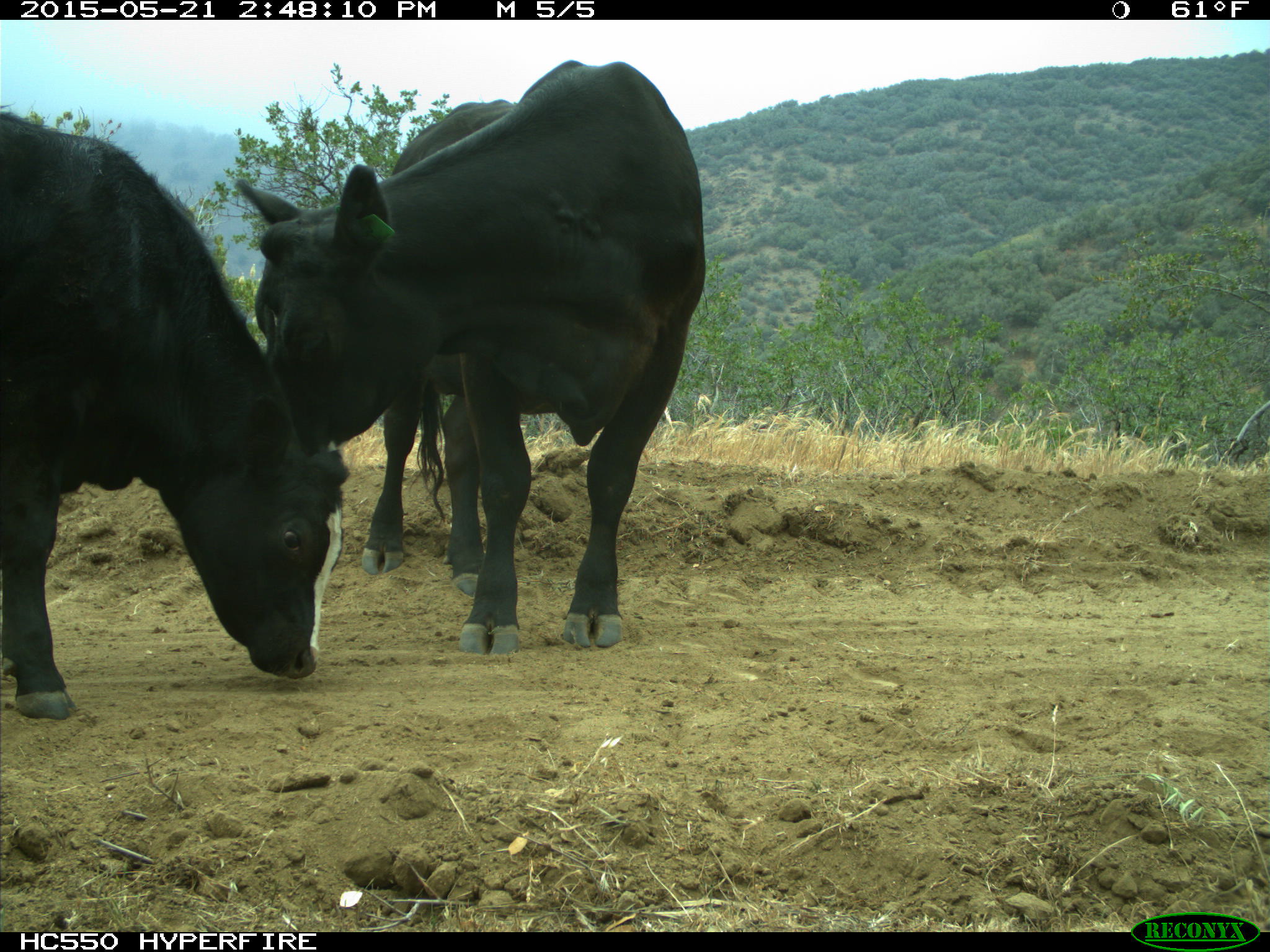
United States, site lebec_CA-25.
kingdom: Animalia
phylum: Chordata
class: Mammalia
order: Artiodactyla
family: Bovidae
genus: Bos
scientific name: Bos taurus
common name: domestic cow